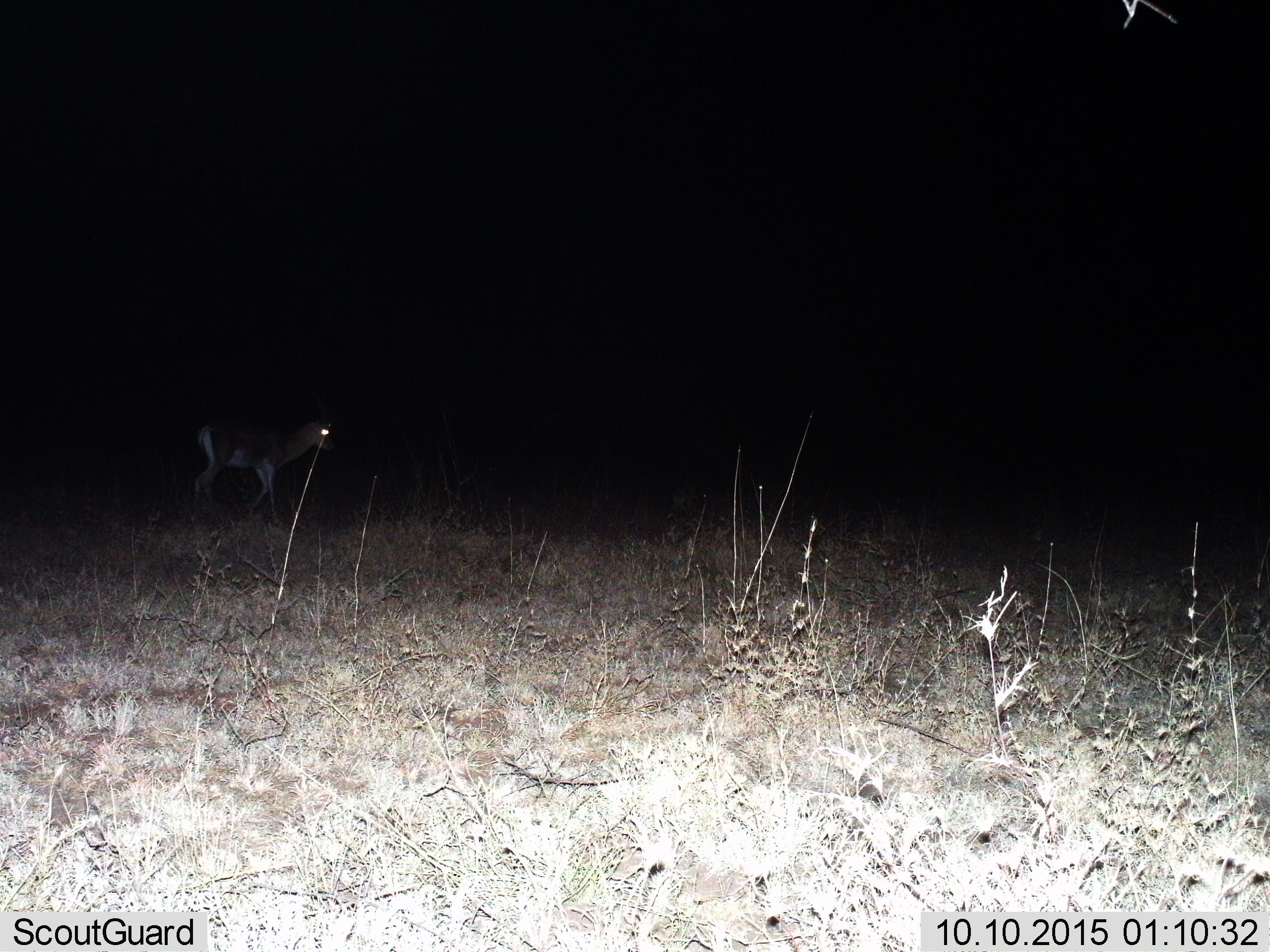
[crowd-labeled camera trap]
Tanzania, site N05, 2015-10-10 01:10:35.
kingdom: Animalia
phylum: Chordata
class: Mammalia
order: Artiodactyla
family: Bovidae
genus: Nanger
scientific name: Nanger granti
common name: grant's gazelle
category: gazellegrants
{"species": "gazellegrants (grant's gazelle) (Nanger granti)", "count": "1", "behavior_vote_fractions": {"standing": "33%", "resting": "0%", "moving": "67%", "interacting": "0%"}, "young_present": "0%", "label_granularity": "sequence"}